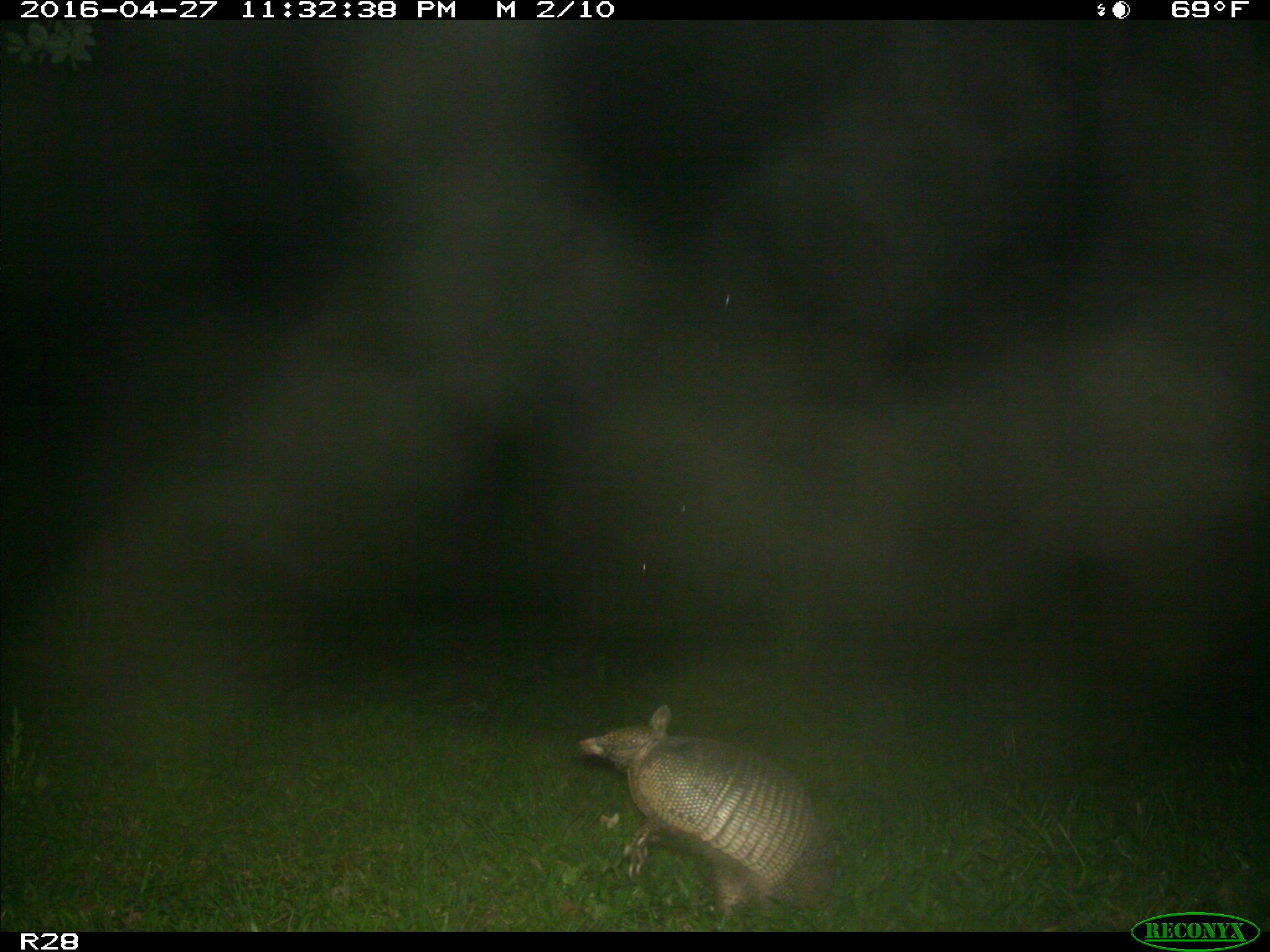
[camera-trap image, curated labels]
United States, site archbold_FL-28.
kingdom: Animalia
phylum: Chordata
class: Mammalia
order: Cingulata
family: Dasypodidae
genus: Dasypus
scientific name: Dasypus novemcinctus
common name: nine-banded armadillo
Dasypus novemcinctus (nine-banded armadillo).